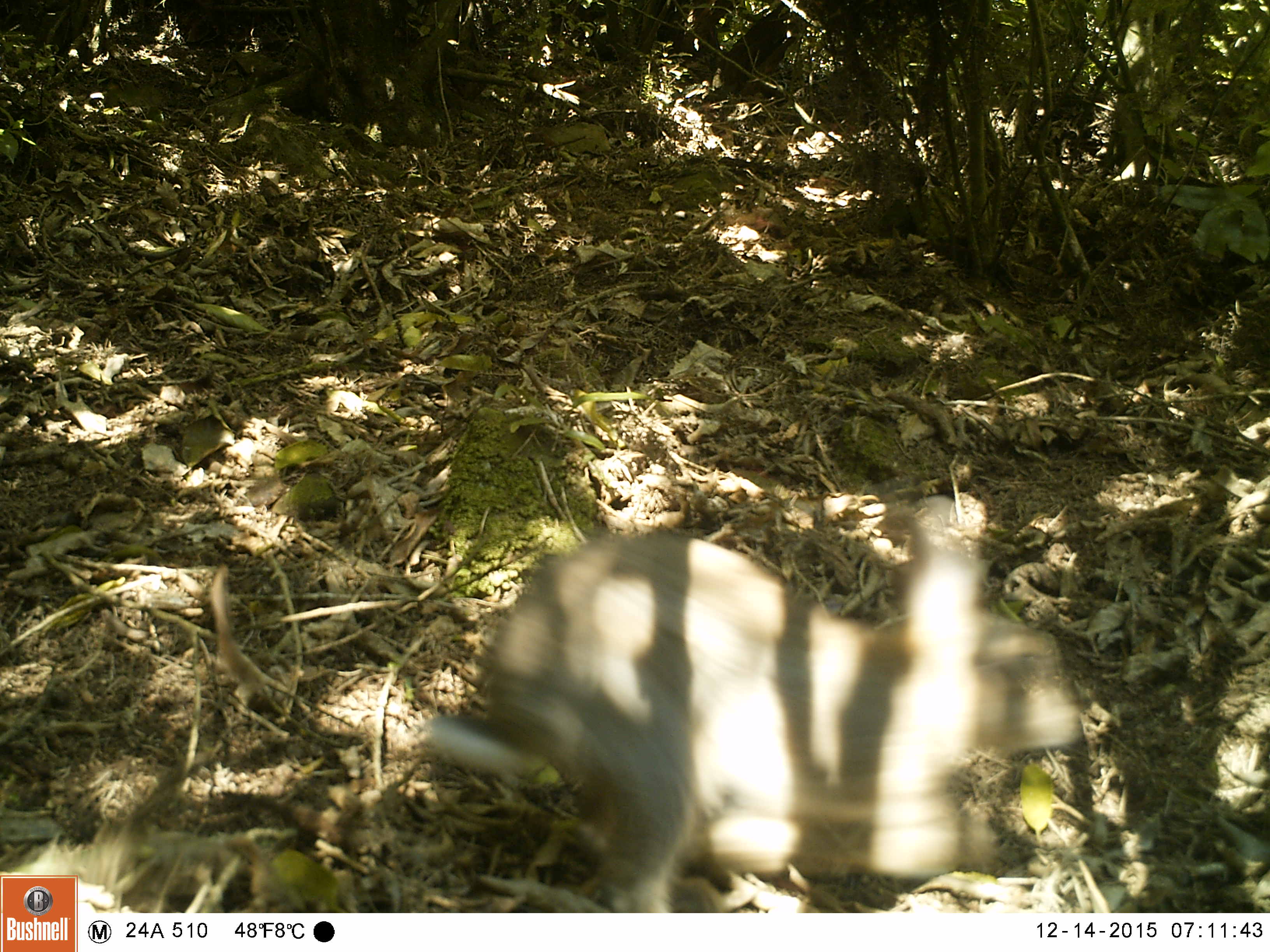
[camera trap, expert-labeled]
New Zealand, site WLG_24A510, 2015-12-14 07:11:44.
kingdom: Animalia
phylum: Chordata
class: Mammalia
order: Lagomorpha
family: Leporidae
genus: Oryctolagus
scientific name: Oryctolagus cuniculus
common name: european rabbit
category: rabbit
Rabbit (european rabbit) (Oryctolagus cuniculus).